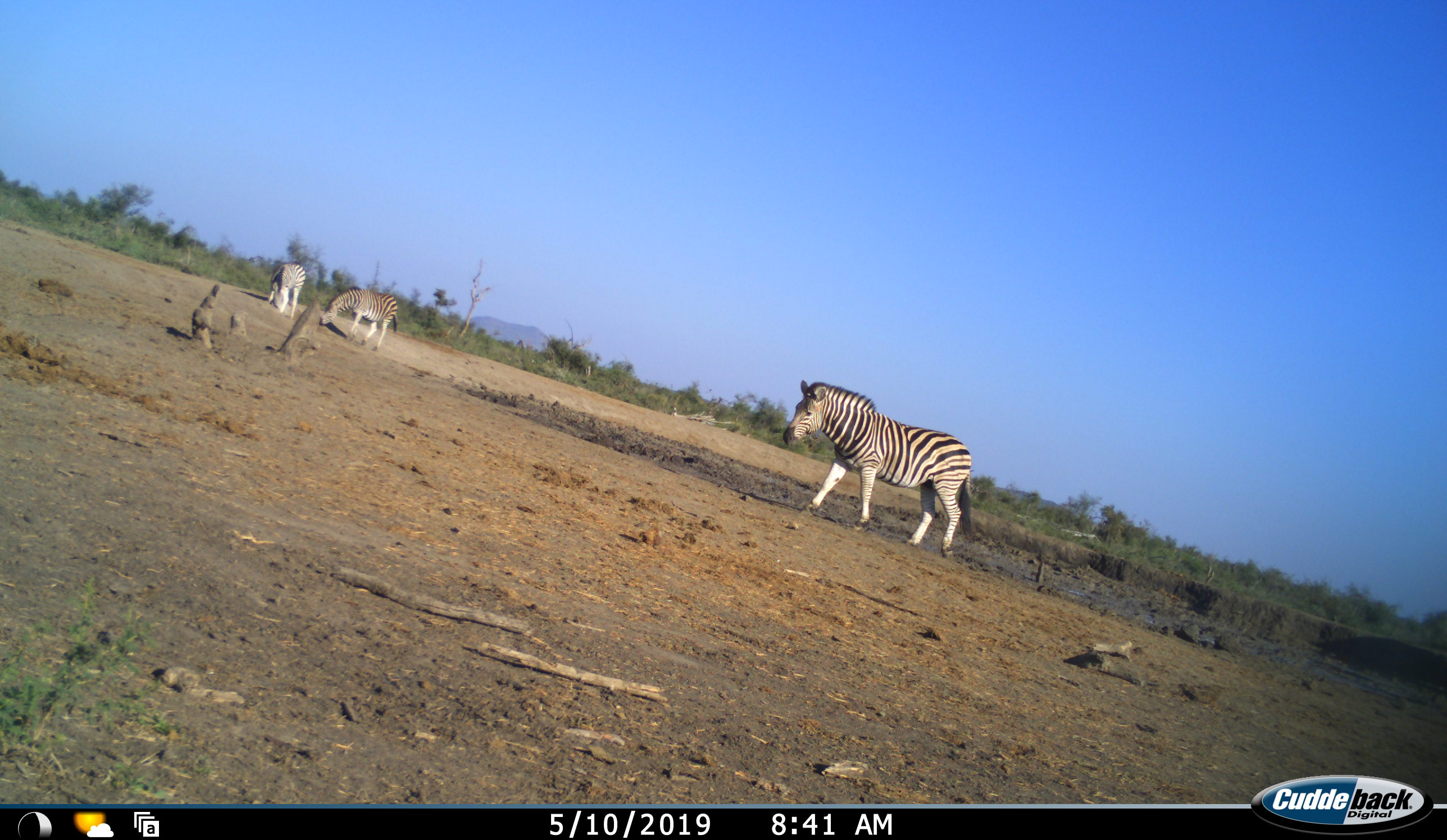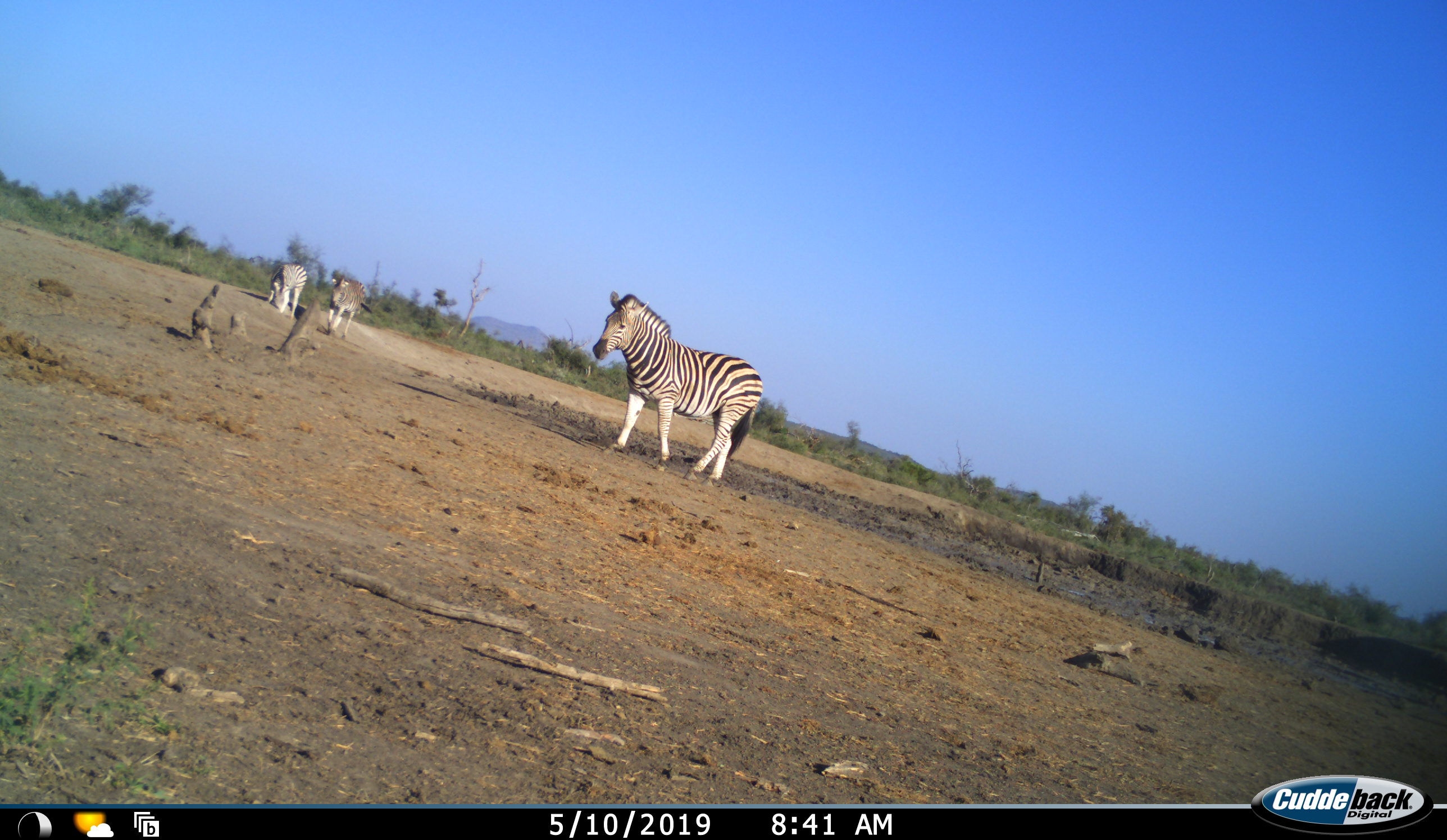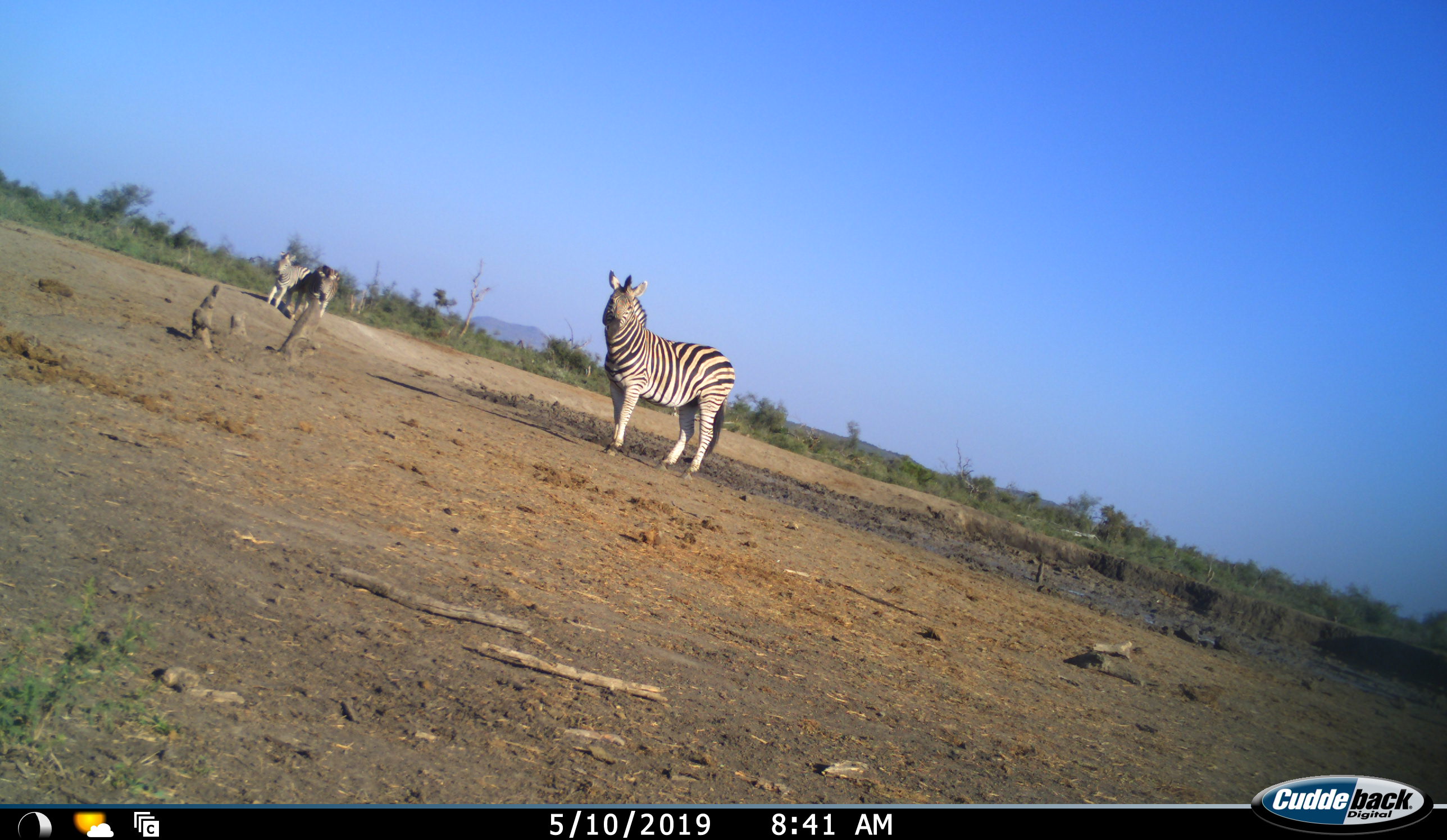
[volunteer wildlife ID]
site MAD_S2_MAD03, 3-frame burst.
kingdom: Animalia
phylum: Chordata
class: Mammalia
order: Perissodactyla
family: Equidae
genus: Equus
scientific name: Equus quagga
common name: plains zebra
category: zebraplains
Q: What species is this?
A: Zebraplains (plains zebra) (Equus quagga).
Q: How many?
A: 3.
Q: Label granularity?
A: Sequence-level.